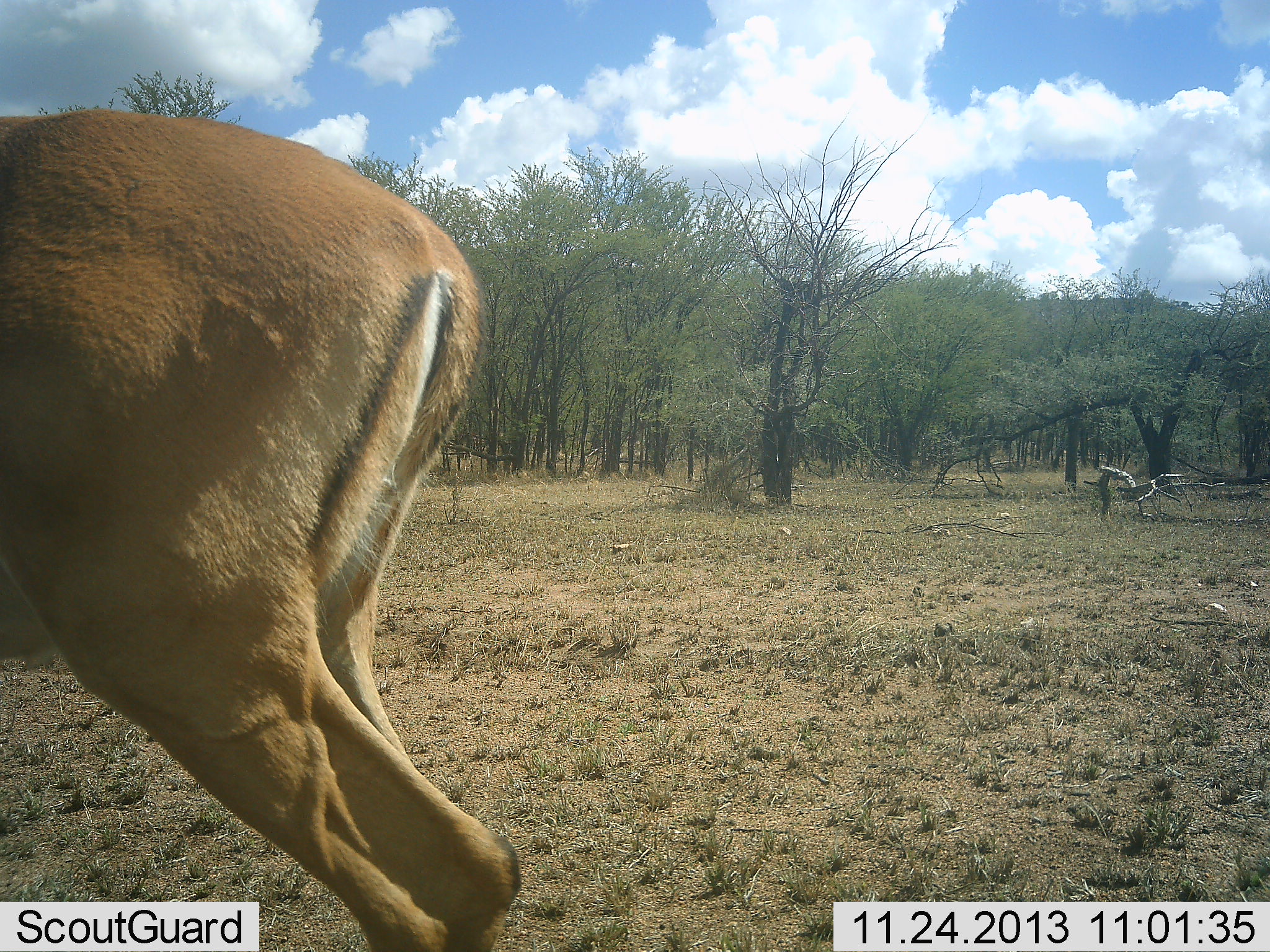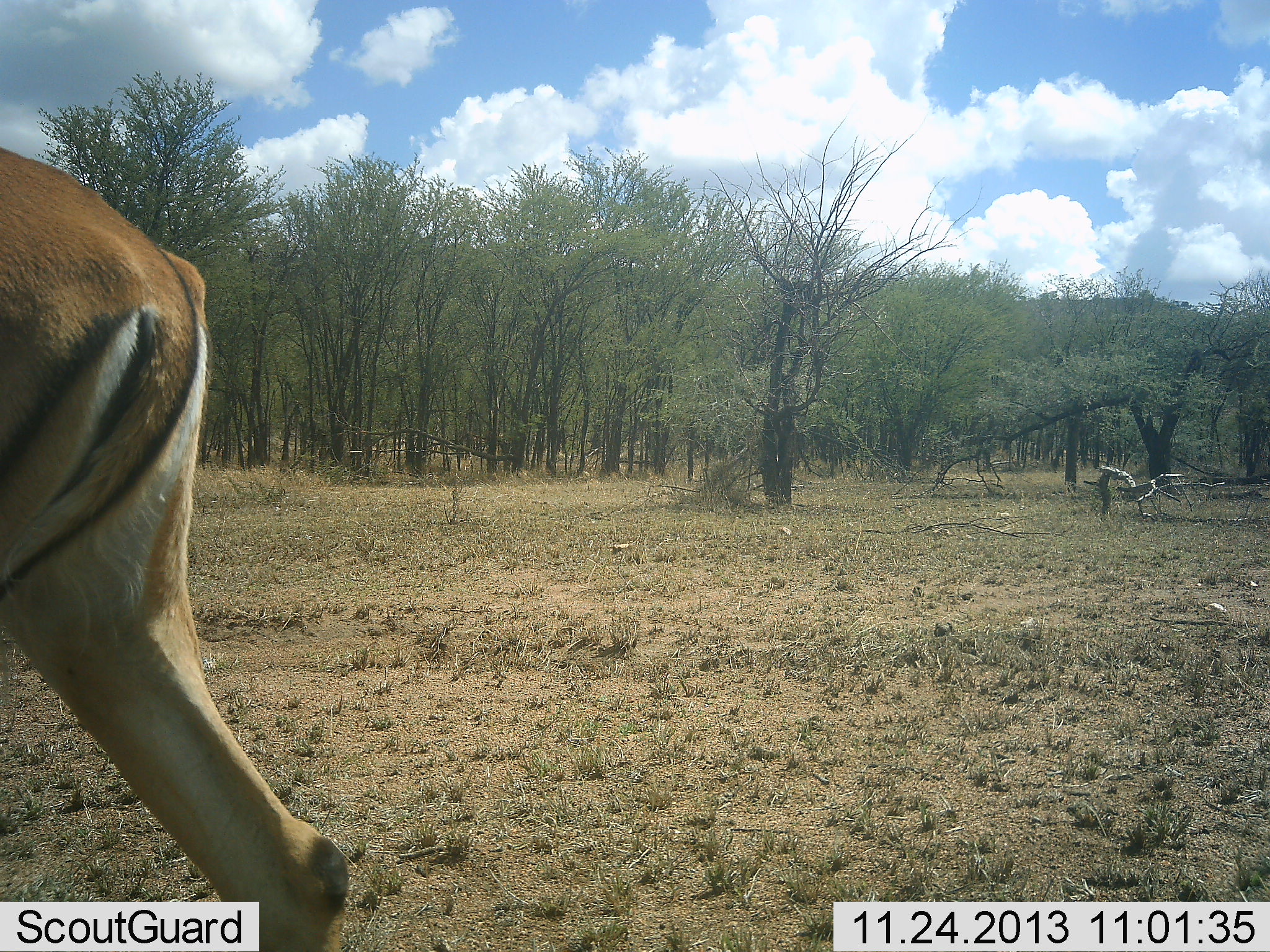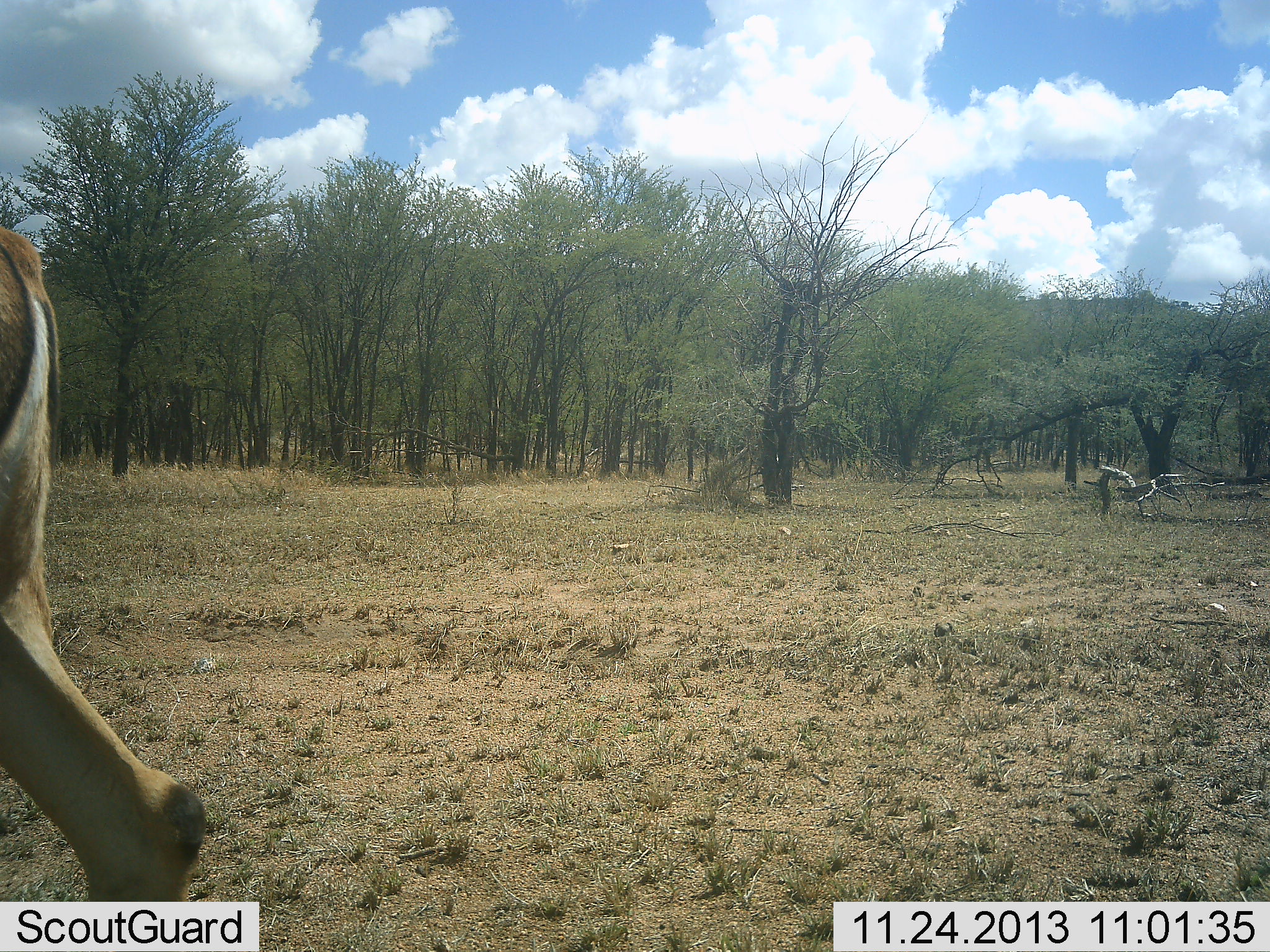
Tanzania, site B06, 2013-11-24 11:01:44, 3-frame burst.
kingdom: Animalia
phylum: Chordata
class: Mammalia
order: Artiodactyla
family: Bovidae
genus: Aepyceros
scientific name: Aepyceros melampus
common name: impala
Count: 1.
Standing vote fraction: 0%.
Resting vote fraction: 0%.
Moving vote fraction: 100%.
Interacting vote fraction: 0%.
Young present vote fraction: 0%.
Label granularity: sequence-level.